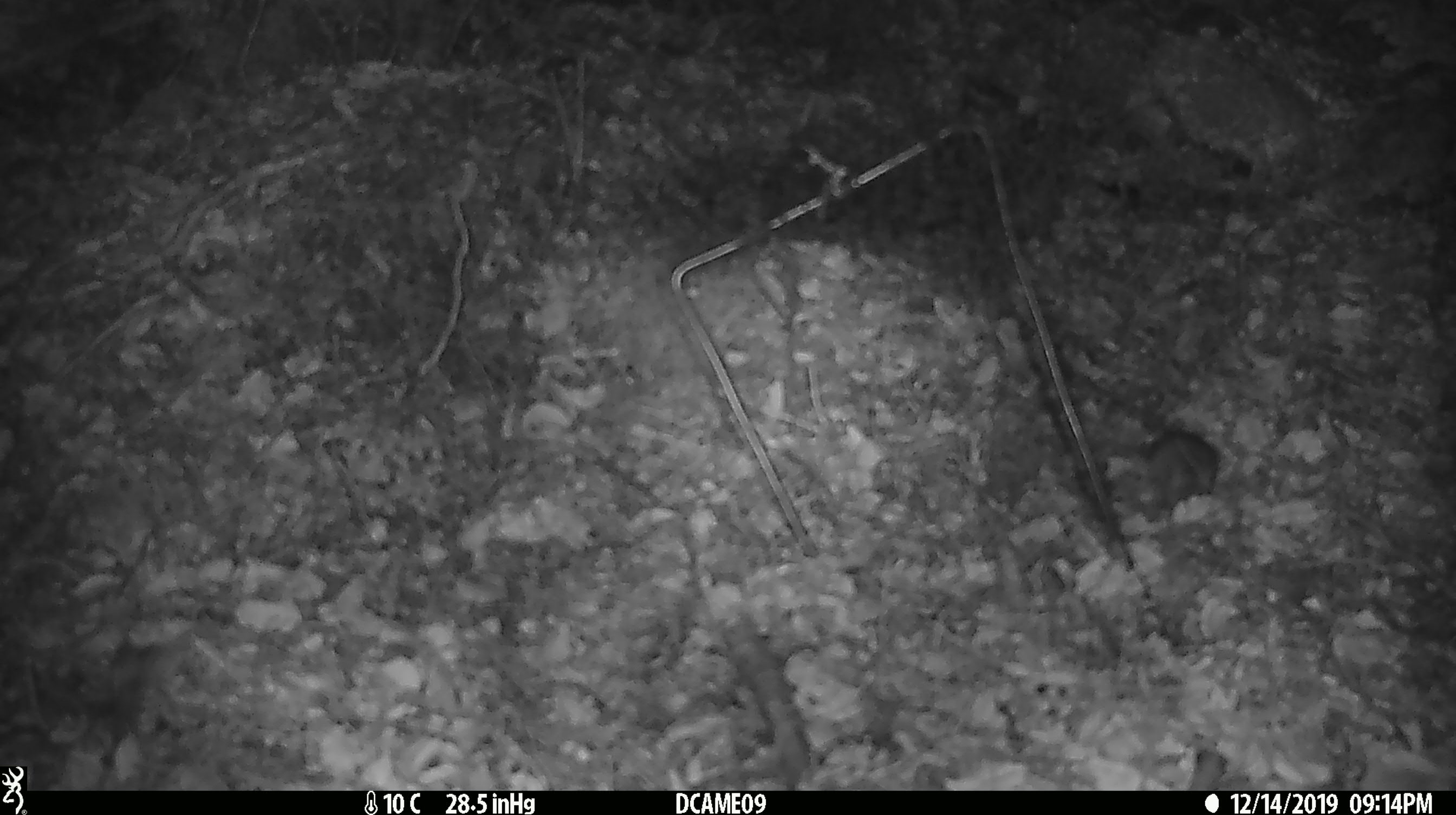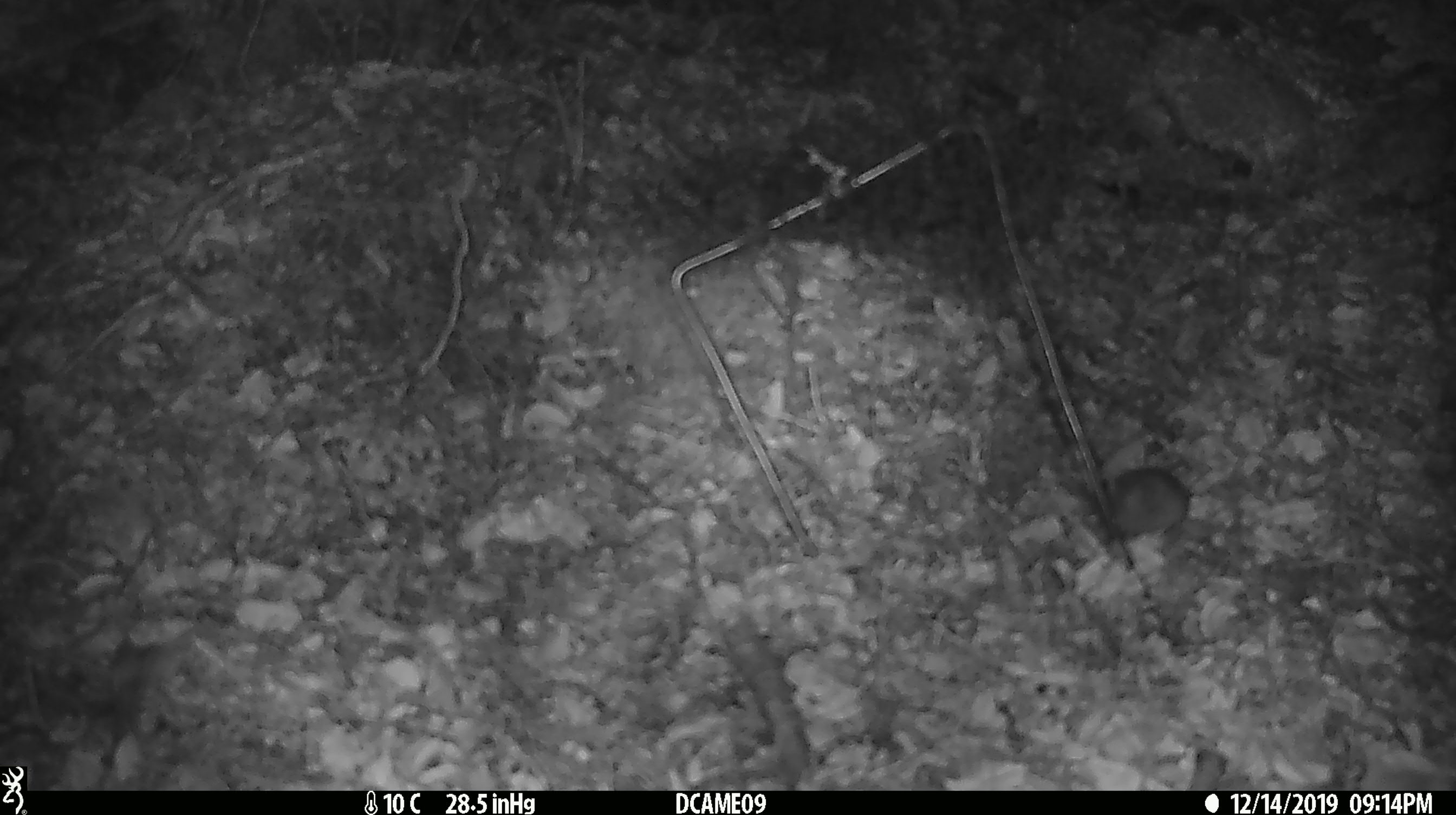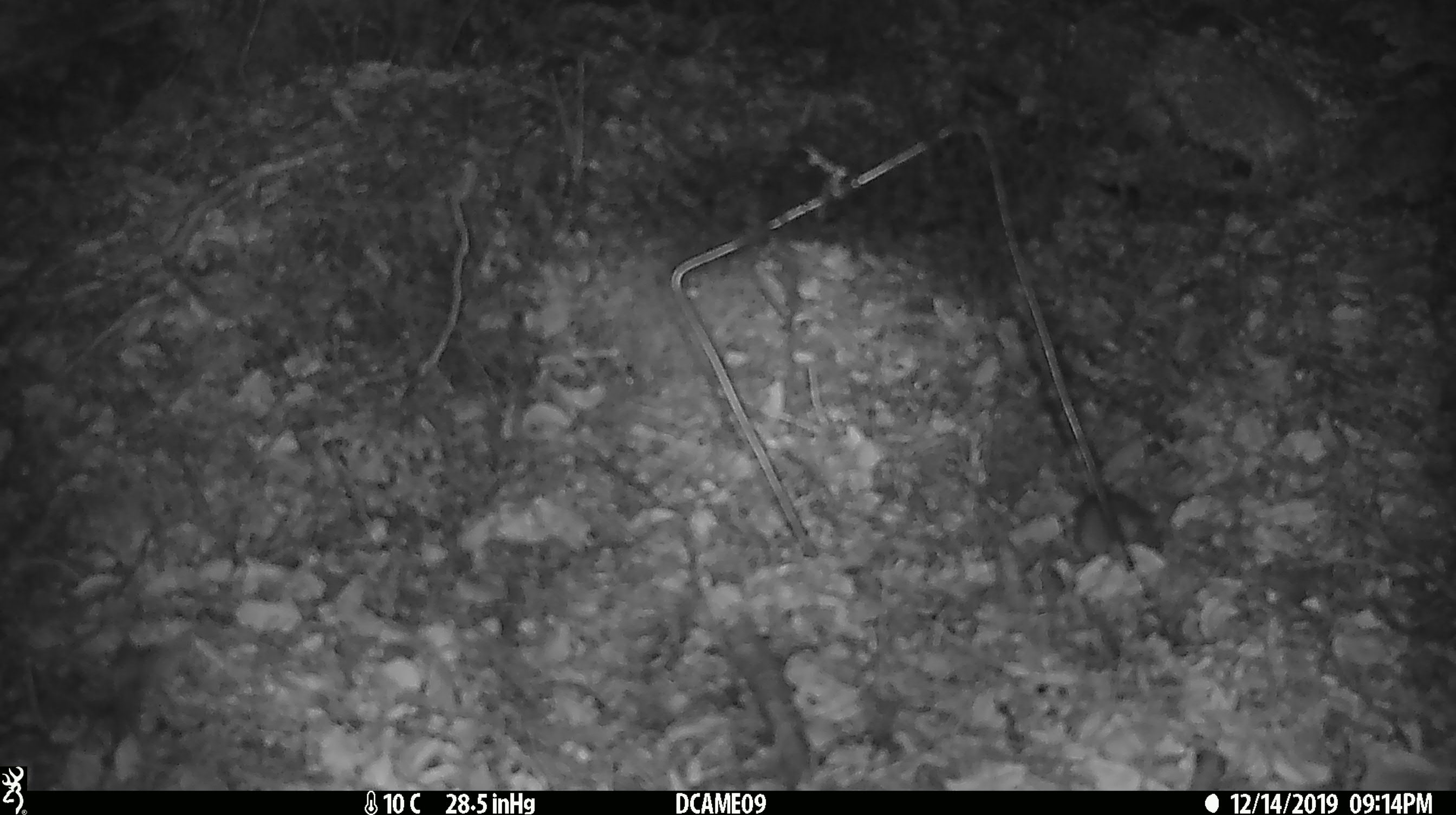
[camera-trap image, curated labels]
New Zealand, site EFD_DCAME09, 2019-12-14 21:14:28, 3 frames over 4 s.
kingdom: Animalia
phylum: Chordata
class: Mammalia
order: Rodentia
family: Muridae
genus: Mus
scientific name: Mus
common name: mouse